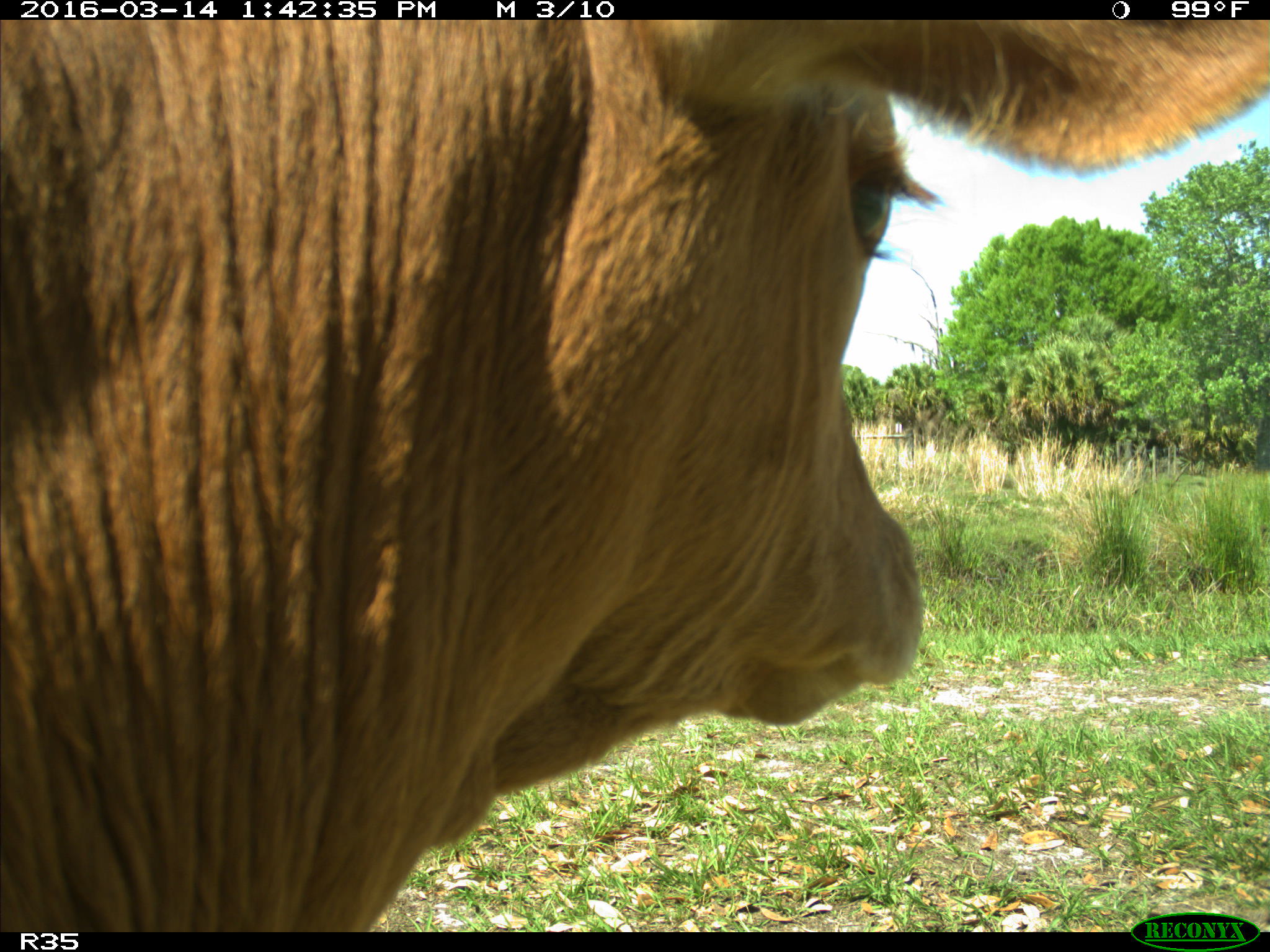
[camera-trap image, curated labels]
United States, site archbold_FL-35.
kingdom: Animalia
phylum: Chordata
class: Mammalia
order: Artiodactyla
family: Bovidae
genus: Bos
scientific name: Bos taurus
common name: domestic cow